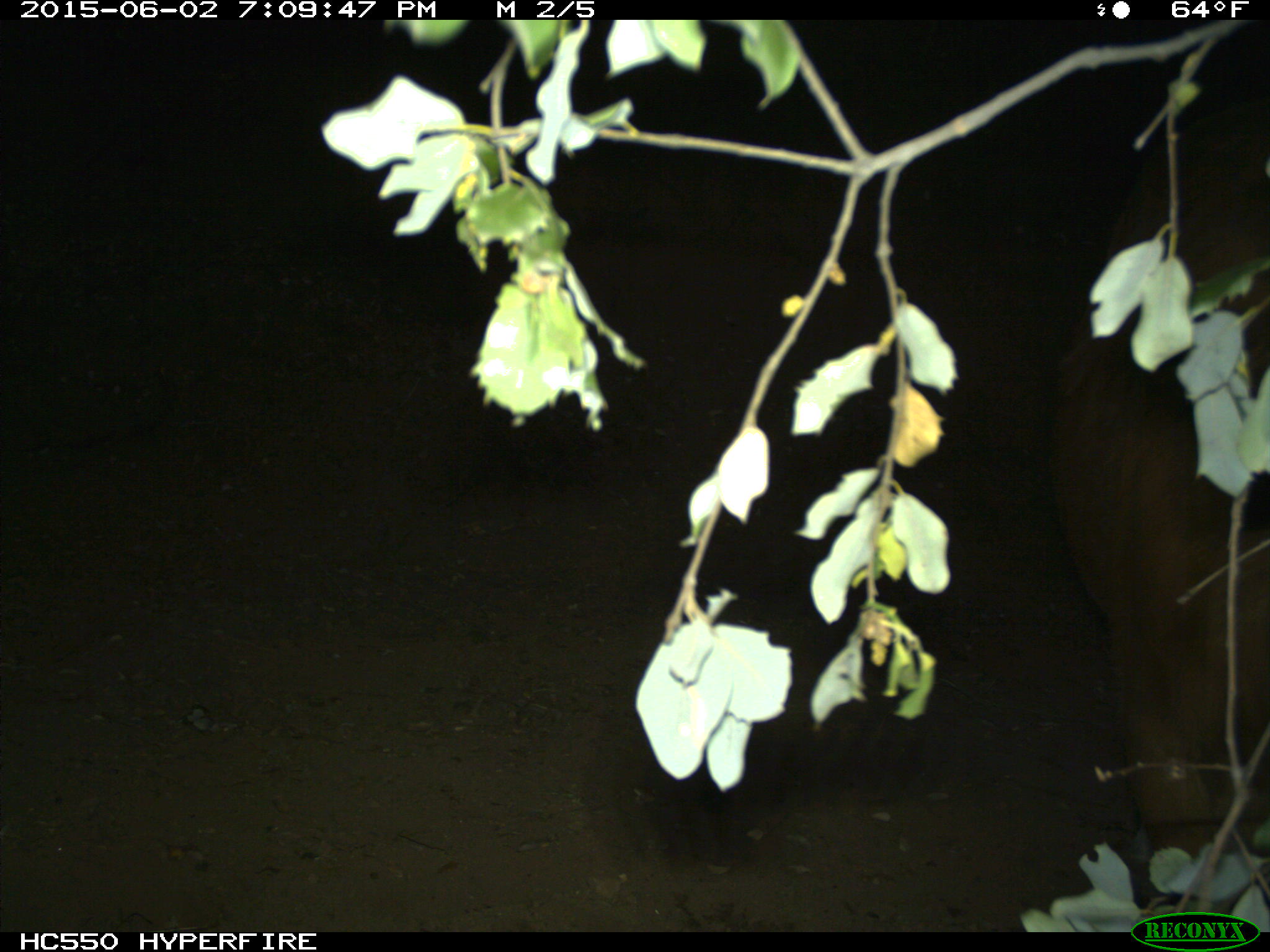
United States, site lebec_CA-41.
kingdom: Animalia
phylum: Chordata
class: Mammalia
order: Artiodactyla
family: Bovidae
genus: Bos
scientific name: Bos taurus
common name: domestic cow